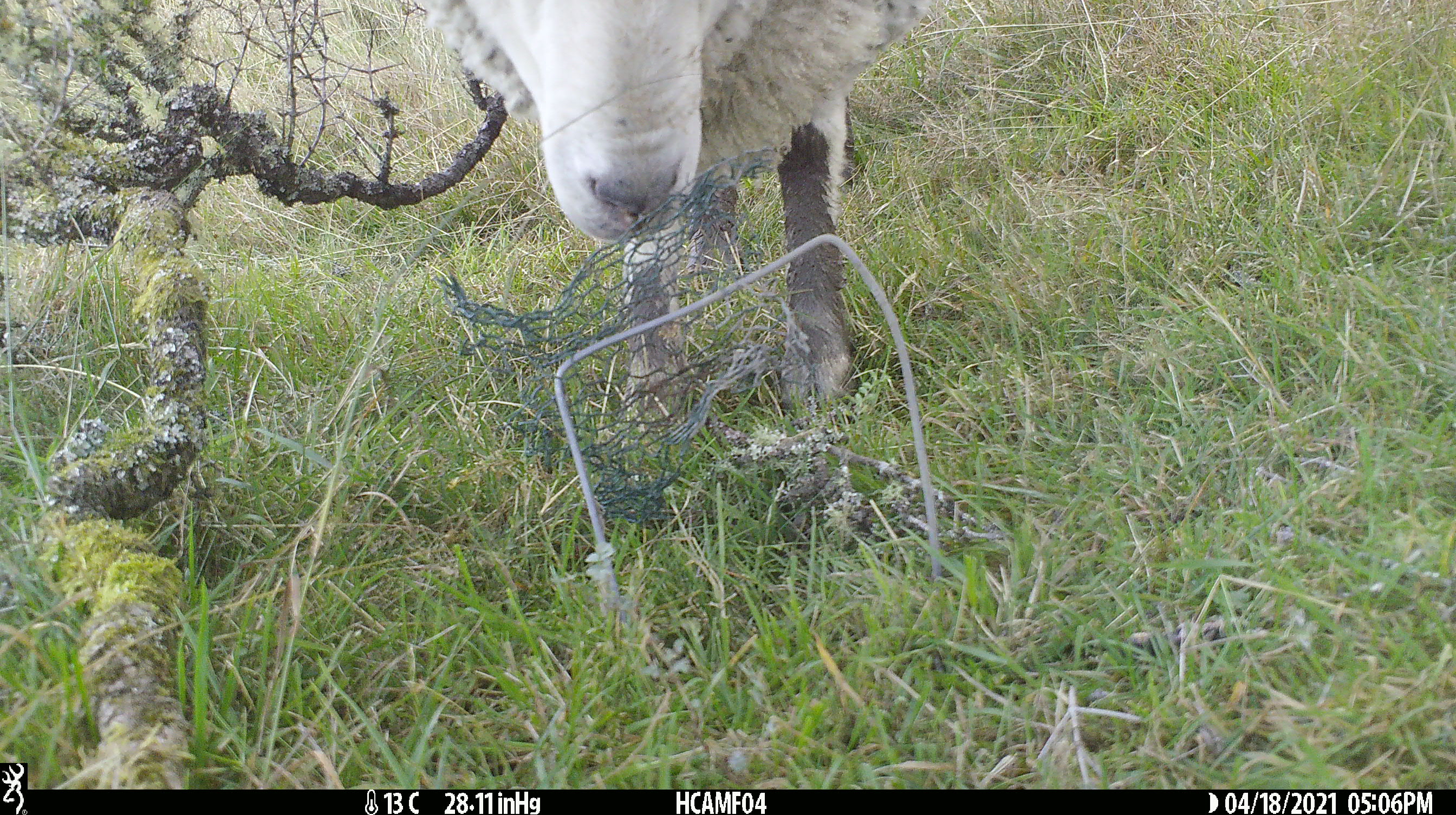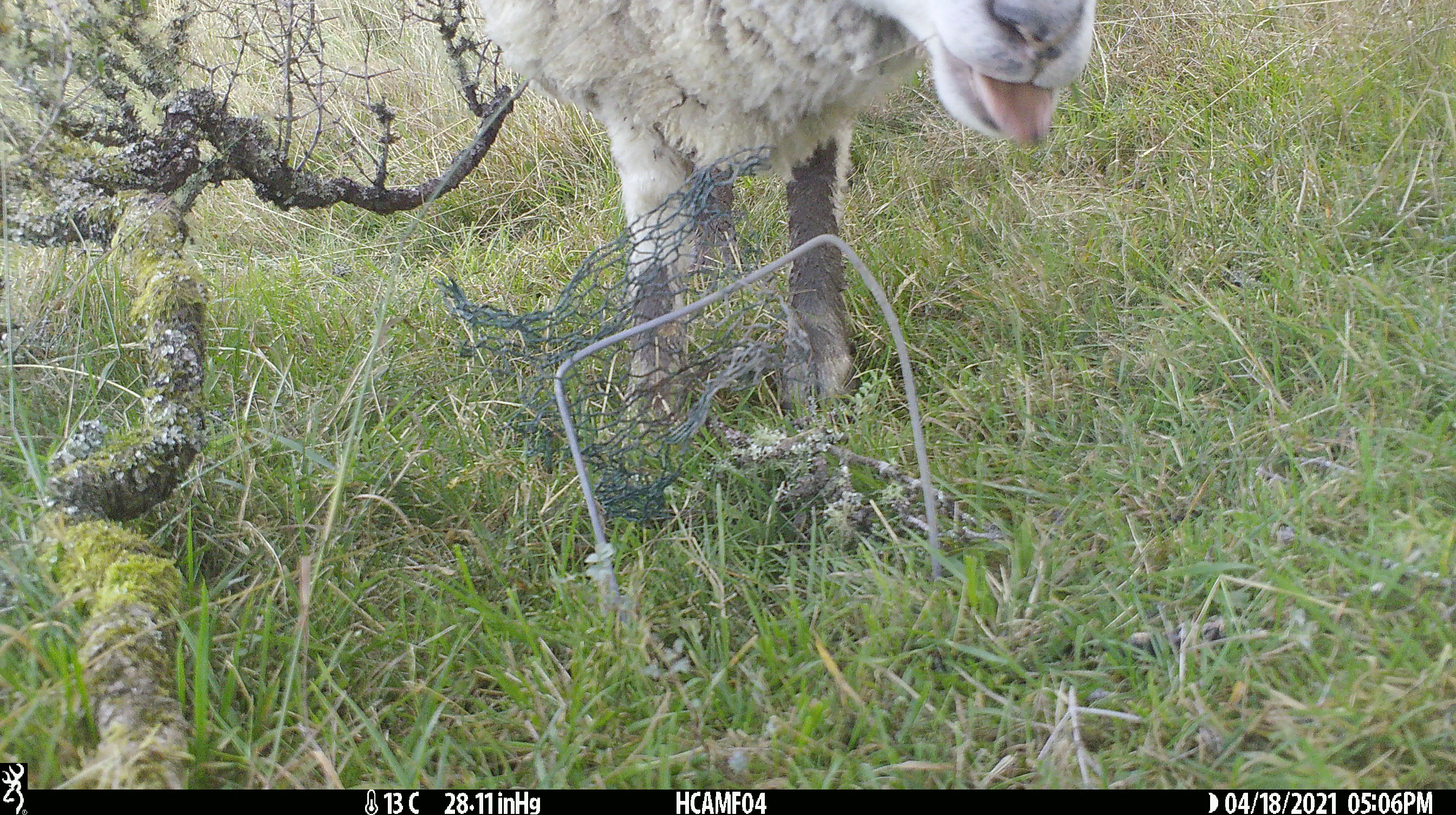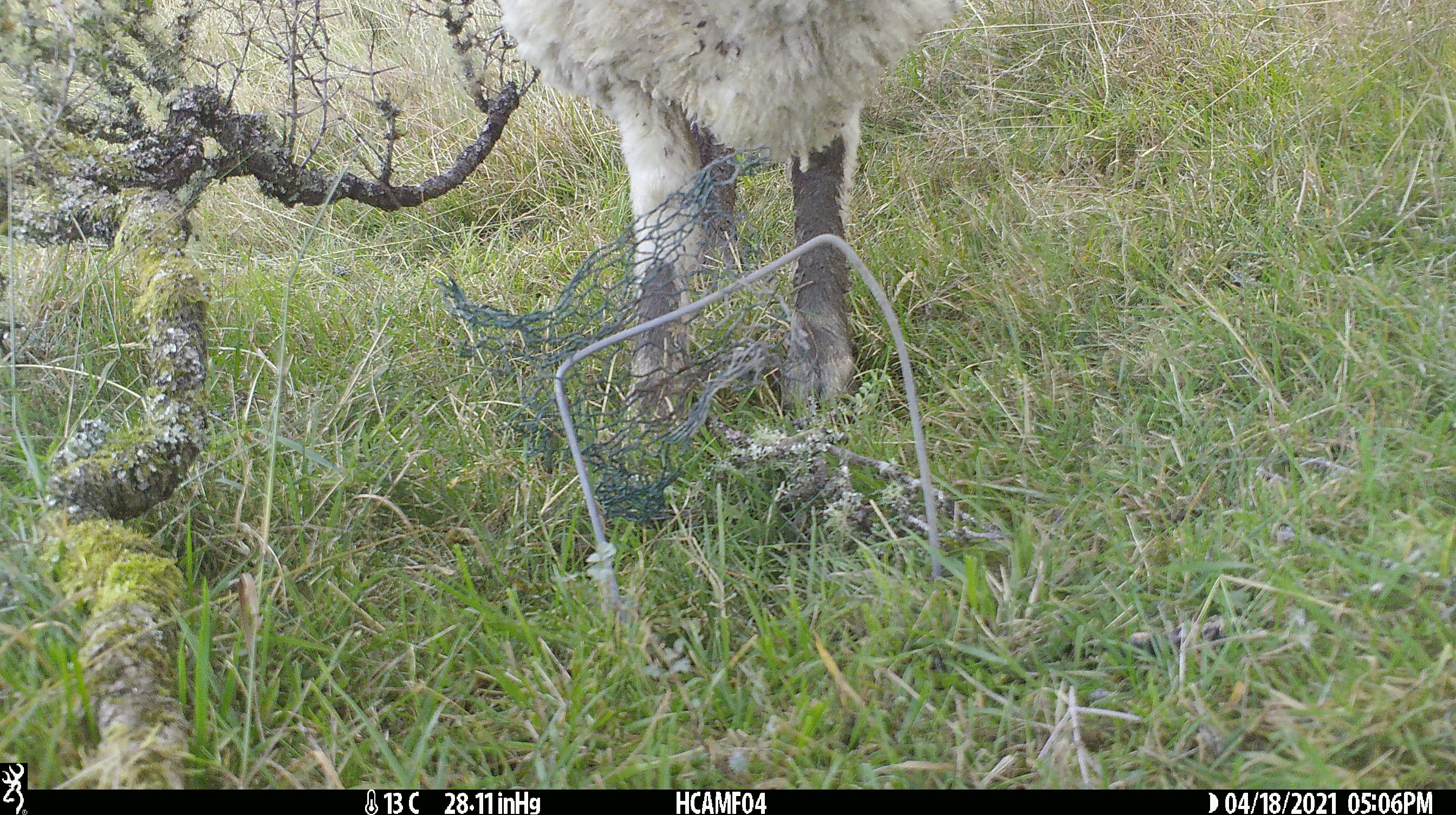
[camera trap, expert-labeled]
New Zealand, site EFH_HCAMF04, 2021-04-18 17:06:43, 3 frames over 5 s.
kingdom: Animalia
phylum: Chordata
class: Mammalia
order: Artiodactyla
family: Bovidae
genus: Ovis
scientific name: Ovis aries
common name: domestic sheep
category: sheep